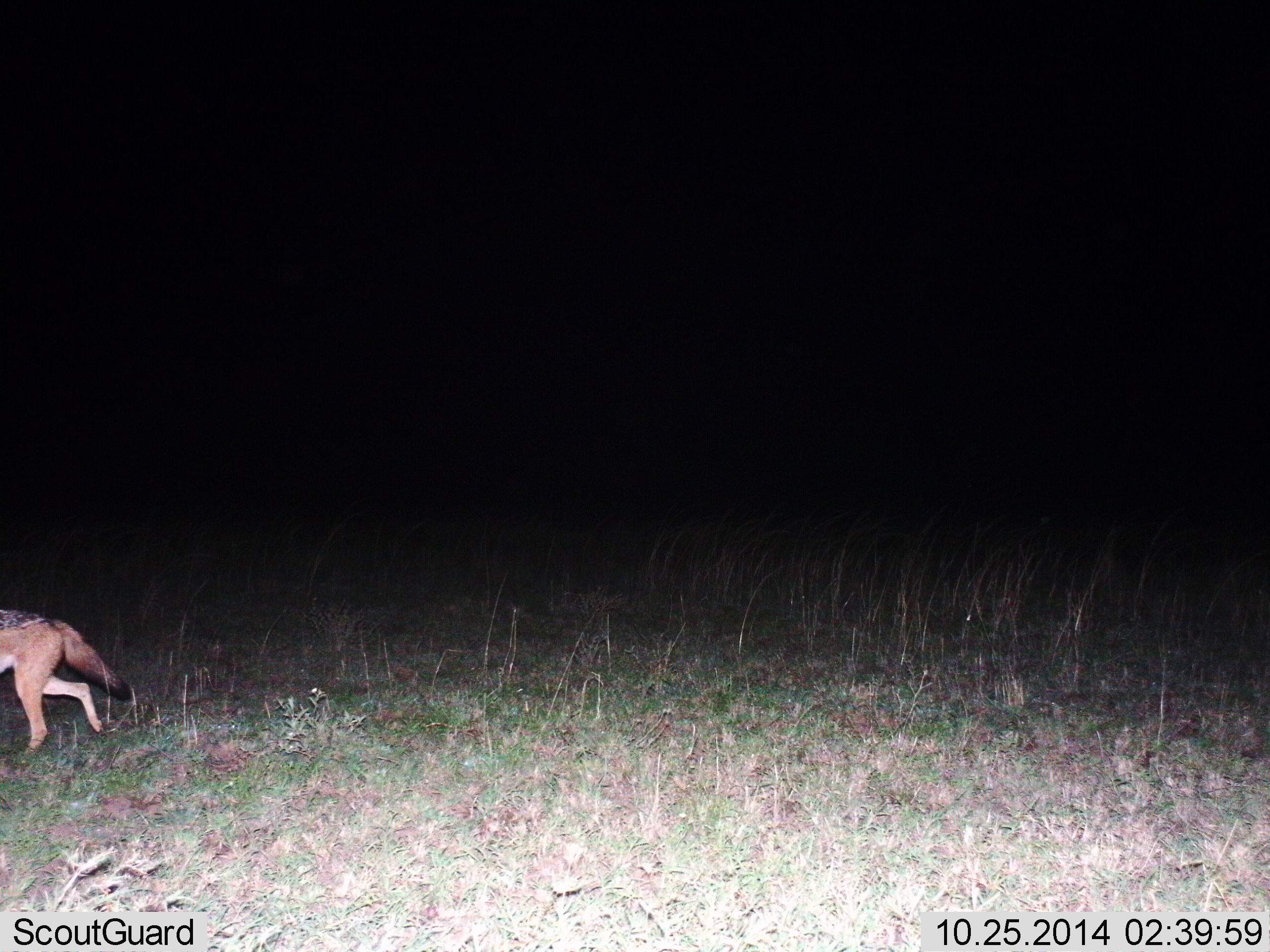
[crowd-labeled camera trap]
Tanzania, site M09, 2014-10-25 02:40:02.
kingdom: Animalia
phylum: Chordata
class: Mammalia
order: Carnivora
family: Canidae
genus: Lupulella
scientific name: Lupulella mesomelas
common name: black-backed jackal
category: jackal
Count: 1.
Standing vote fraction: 10%.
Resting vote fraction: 0%.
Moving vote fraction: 90%.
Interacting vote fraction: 0%.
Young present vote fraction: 0%.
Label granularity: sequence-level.